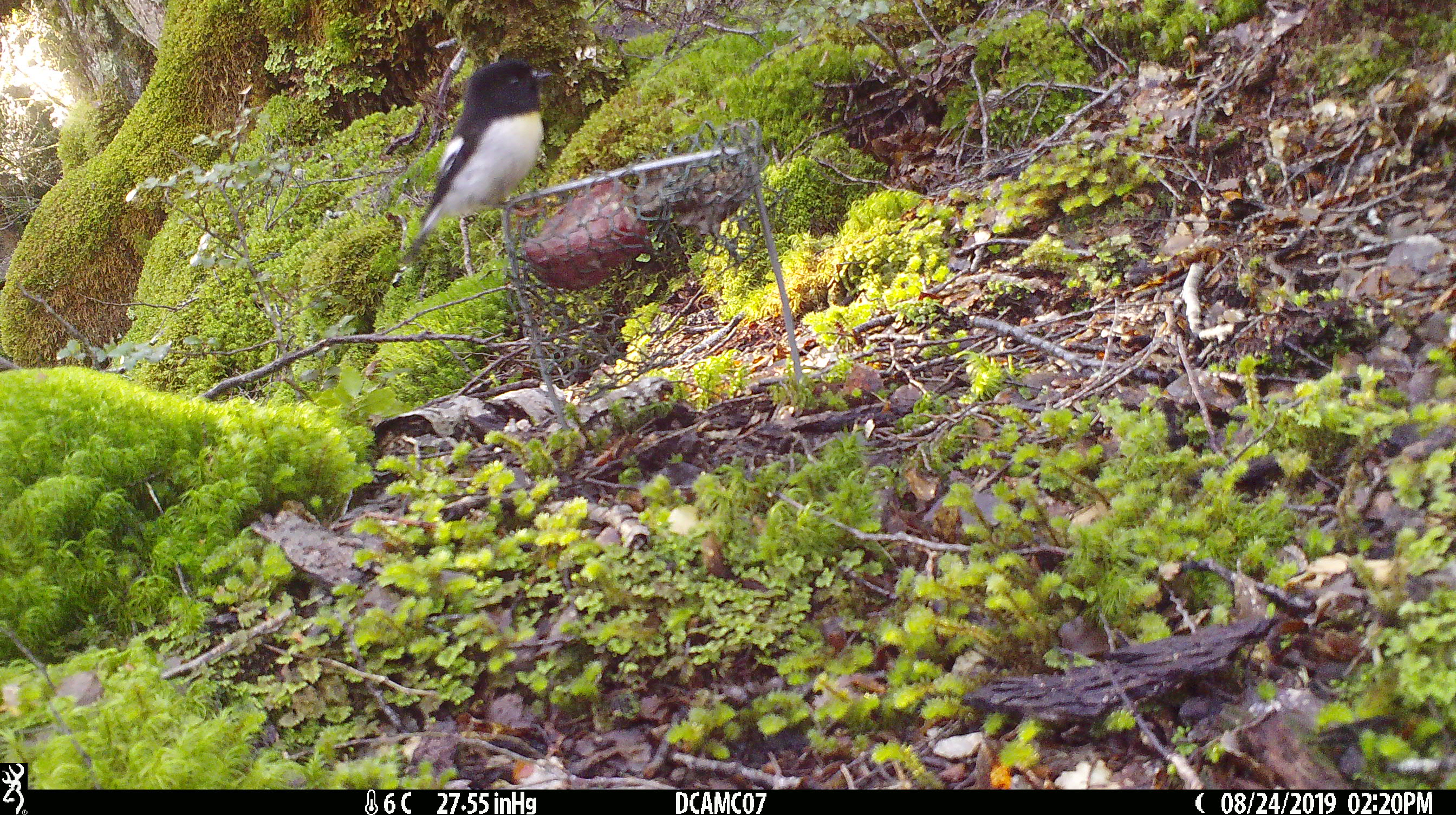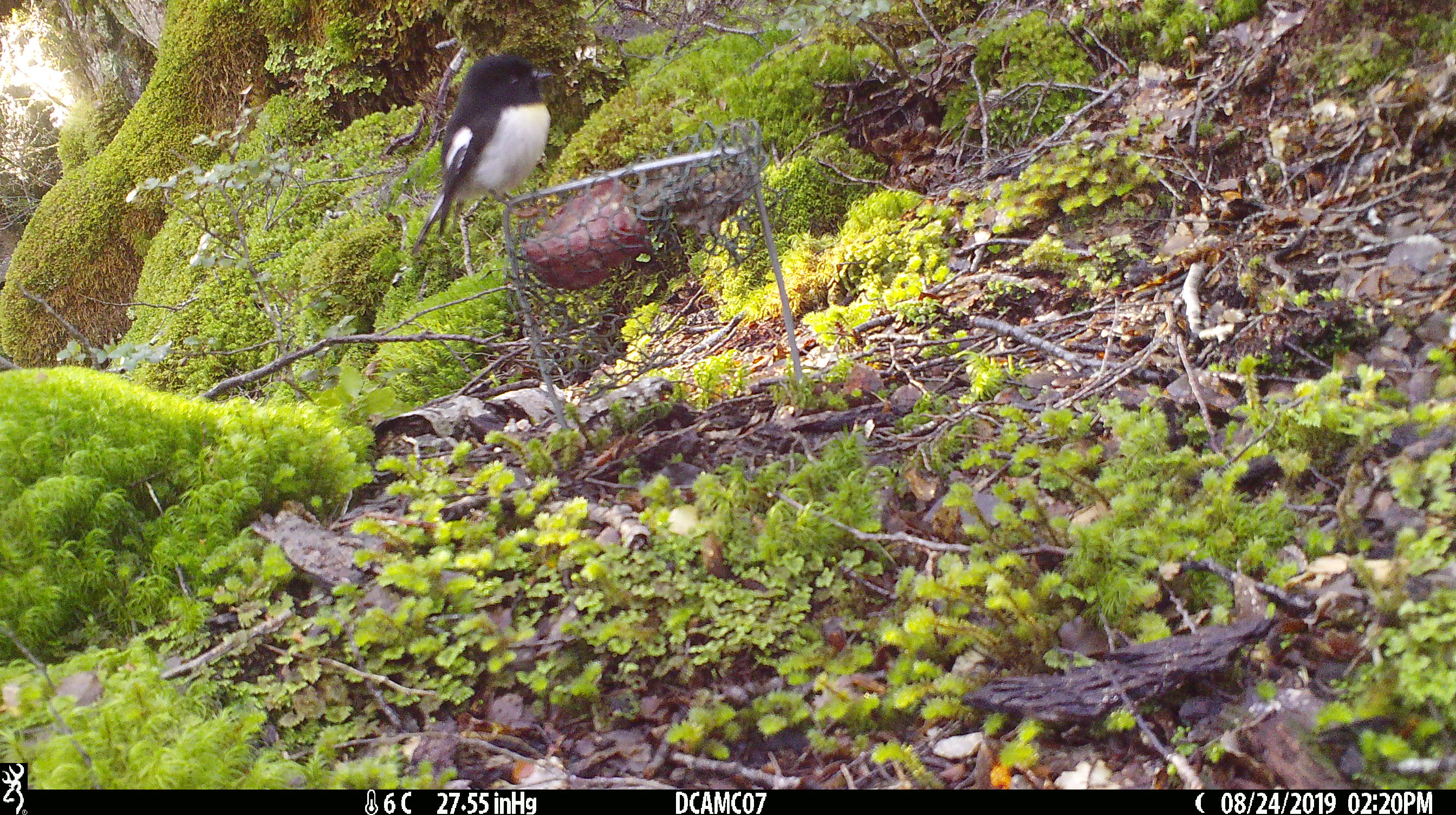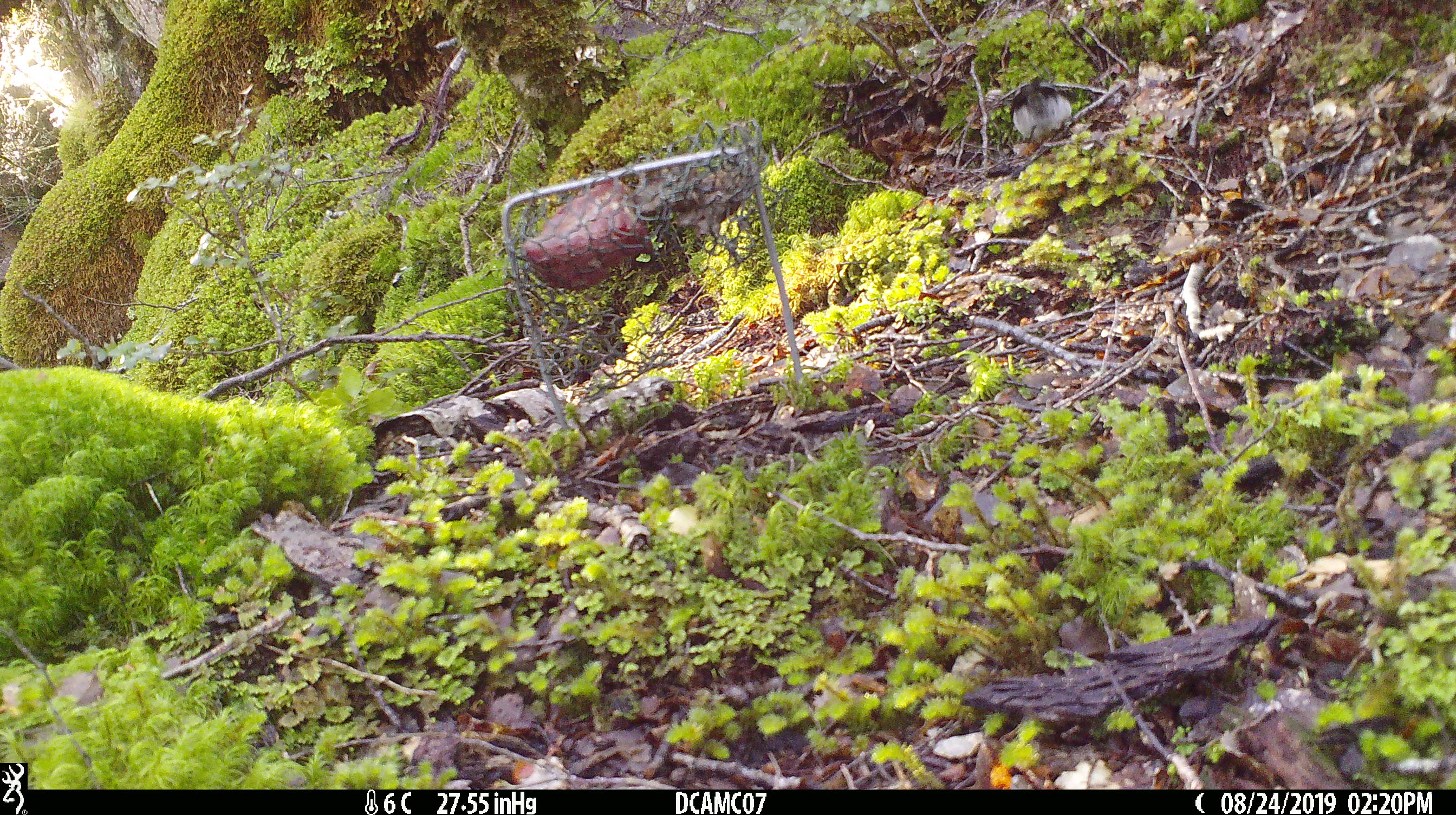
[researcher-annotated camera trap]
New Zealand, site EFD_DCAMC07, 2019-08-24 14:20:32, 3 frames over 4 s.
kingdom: Animalia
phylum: Chordata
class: Aves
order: Passeriformes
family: Petroicidae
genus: Petroica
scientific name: Petroica macrocephala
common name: tomtit